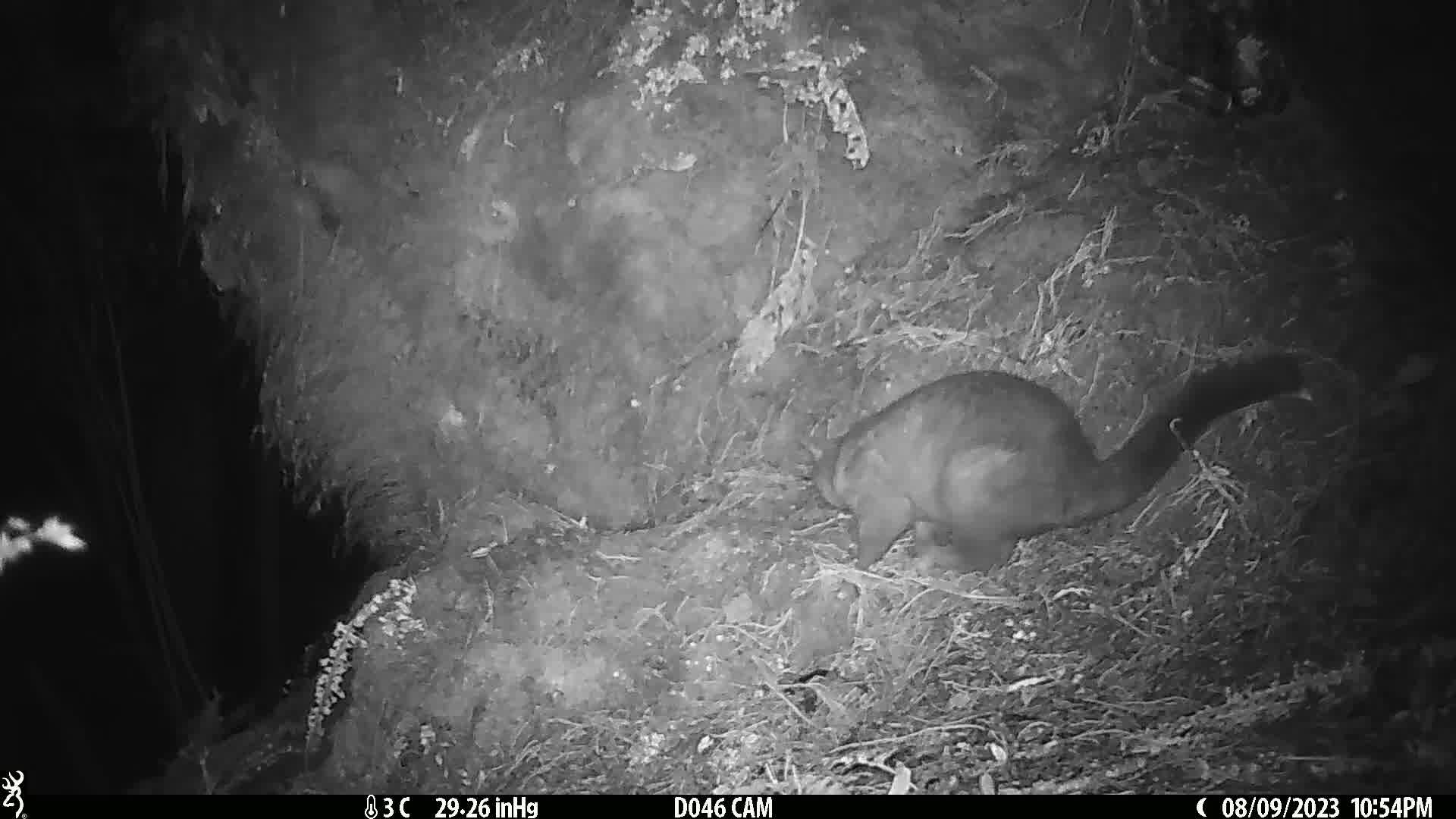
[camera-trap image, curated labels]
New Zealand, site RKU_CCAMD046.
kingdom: Animalia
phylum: Chordata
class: Mammalia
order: Diprotodontia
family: Phalangeridae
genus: Trichosurus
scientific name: Trichosurus vulpecula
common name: common brushtail possum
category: possum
Possum (common brushtail possum) (Trichosurus vulpecula).